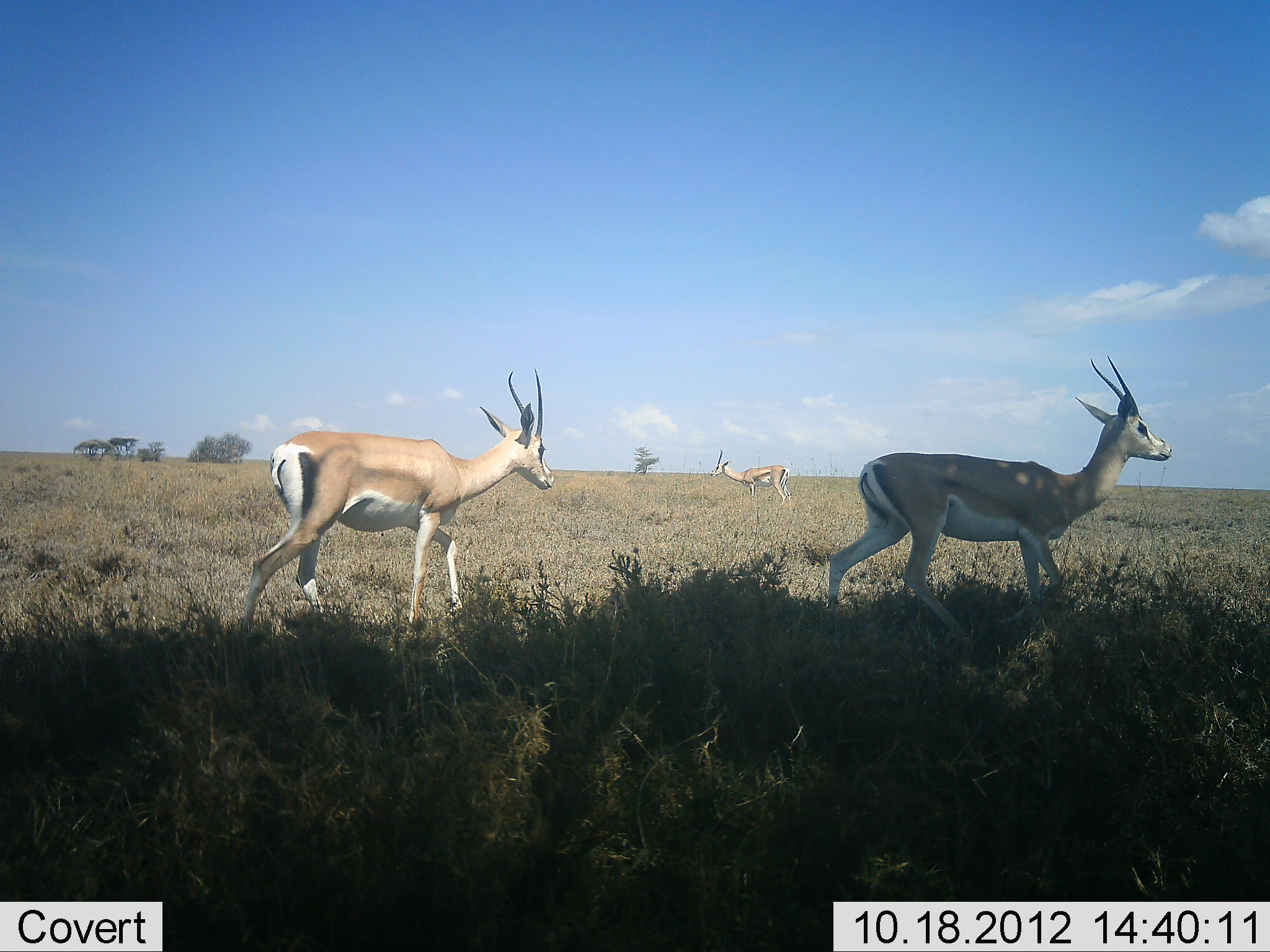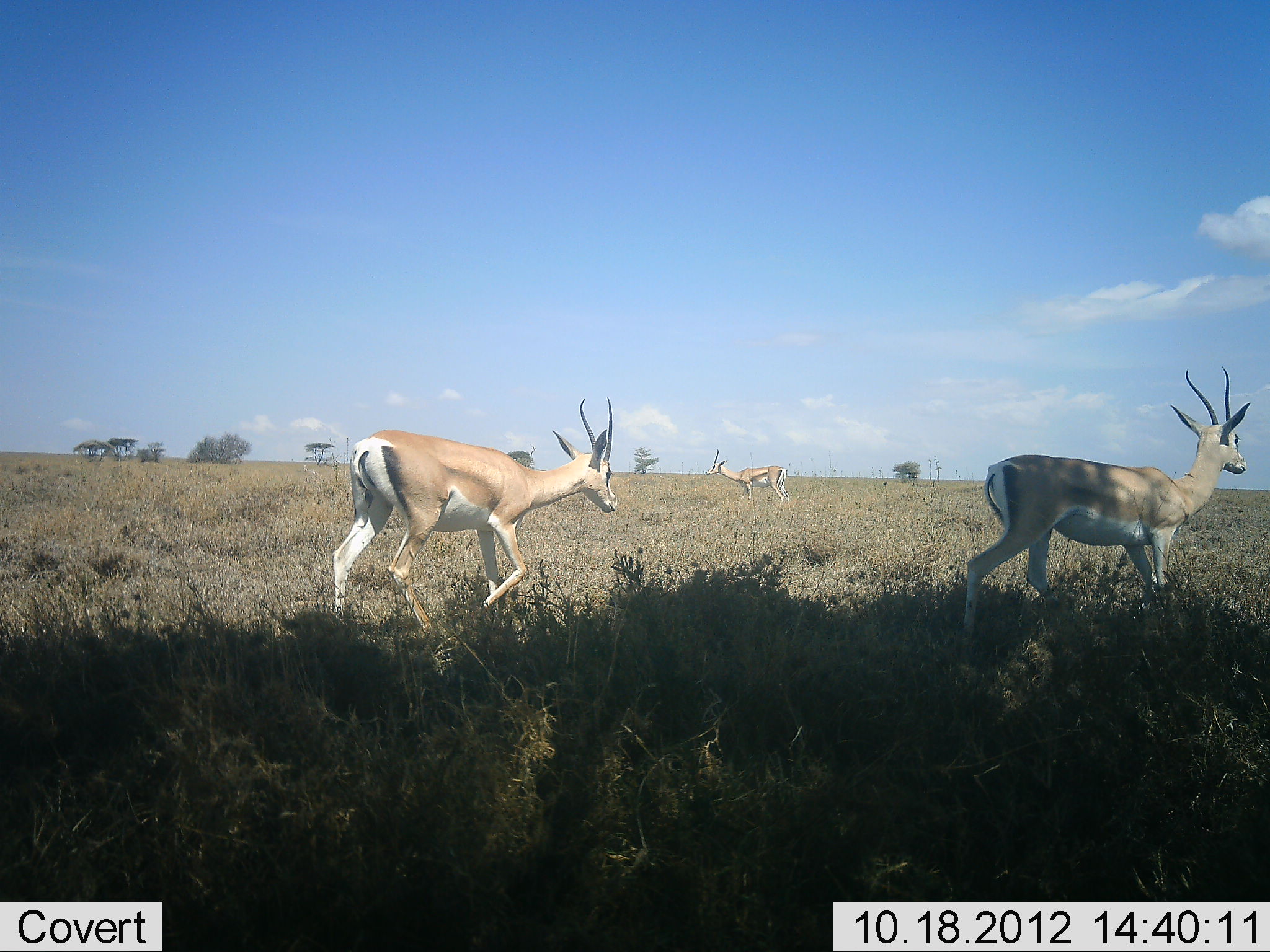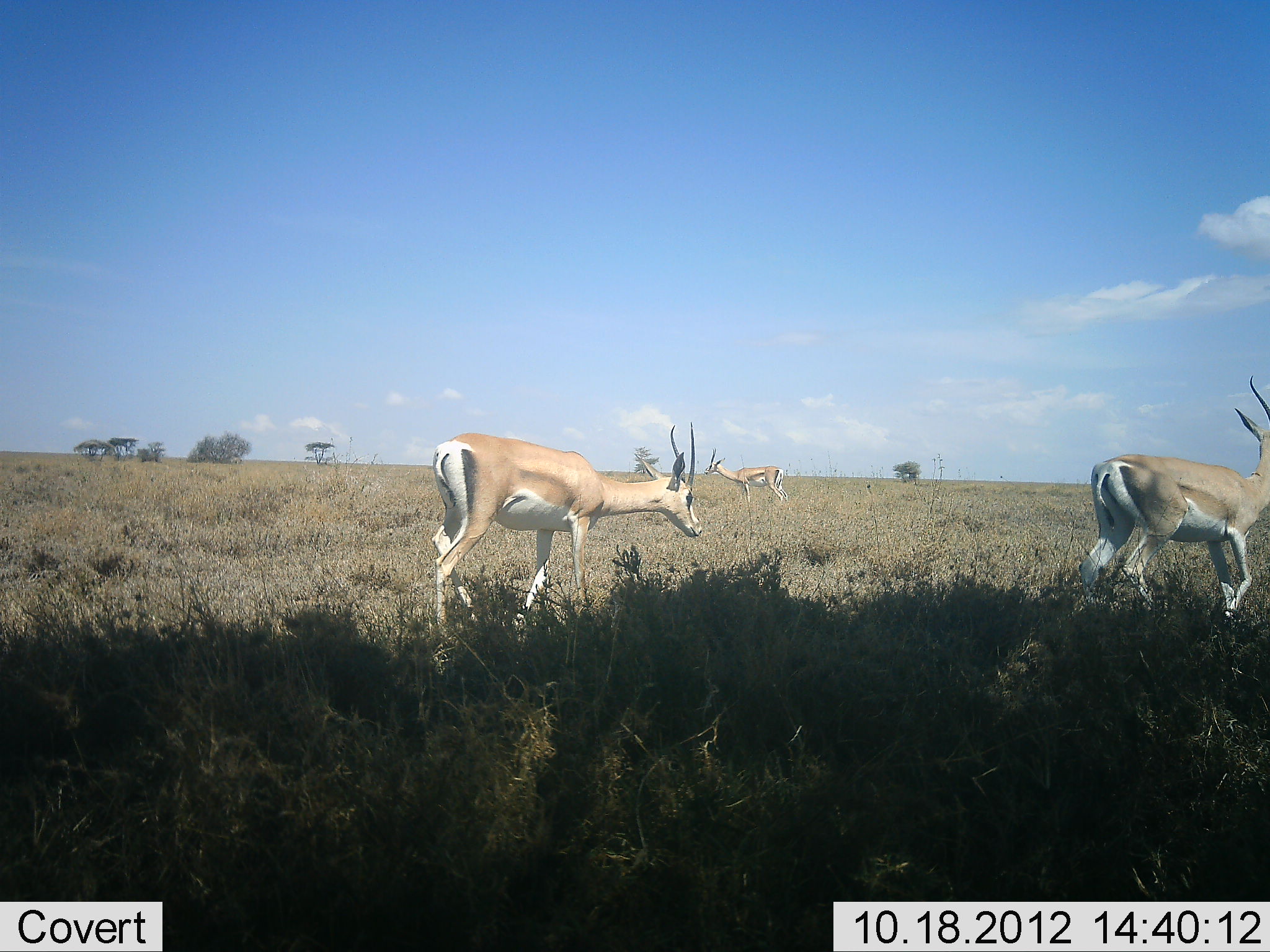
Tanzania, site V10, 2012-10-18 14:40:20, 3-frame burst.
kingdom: Animalia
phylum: Chordata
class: Mammalia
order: Artiodactyla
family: Bovidae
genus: Nanger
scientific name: Nanger granti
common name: grant's gazelle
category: gazellegrants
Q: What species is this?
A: Gazellegrants (grant's gazelle) (Nanger granti).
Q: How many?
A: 3.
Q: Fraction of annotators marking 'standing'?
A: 70%.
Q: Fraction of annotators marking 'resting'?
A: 0%.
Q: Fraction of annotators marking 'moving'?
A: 100%.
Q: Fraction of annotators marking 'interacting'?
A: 0%.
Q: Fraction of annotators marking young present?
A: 0%.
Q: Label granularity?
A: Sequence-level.